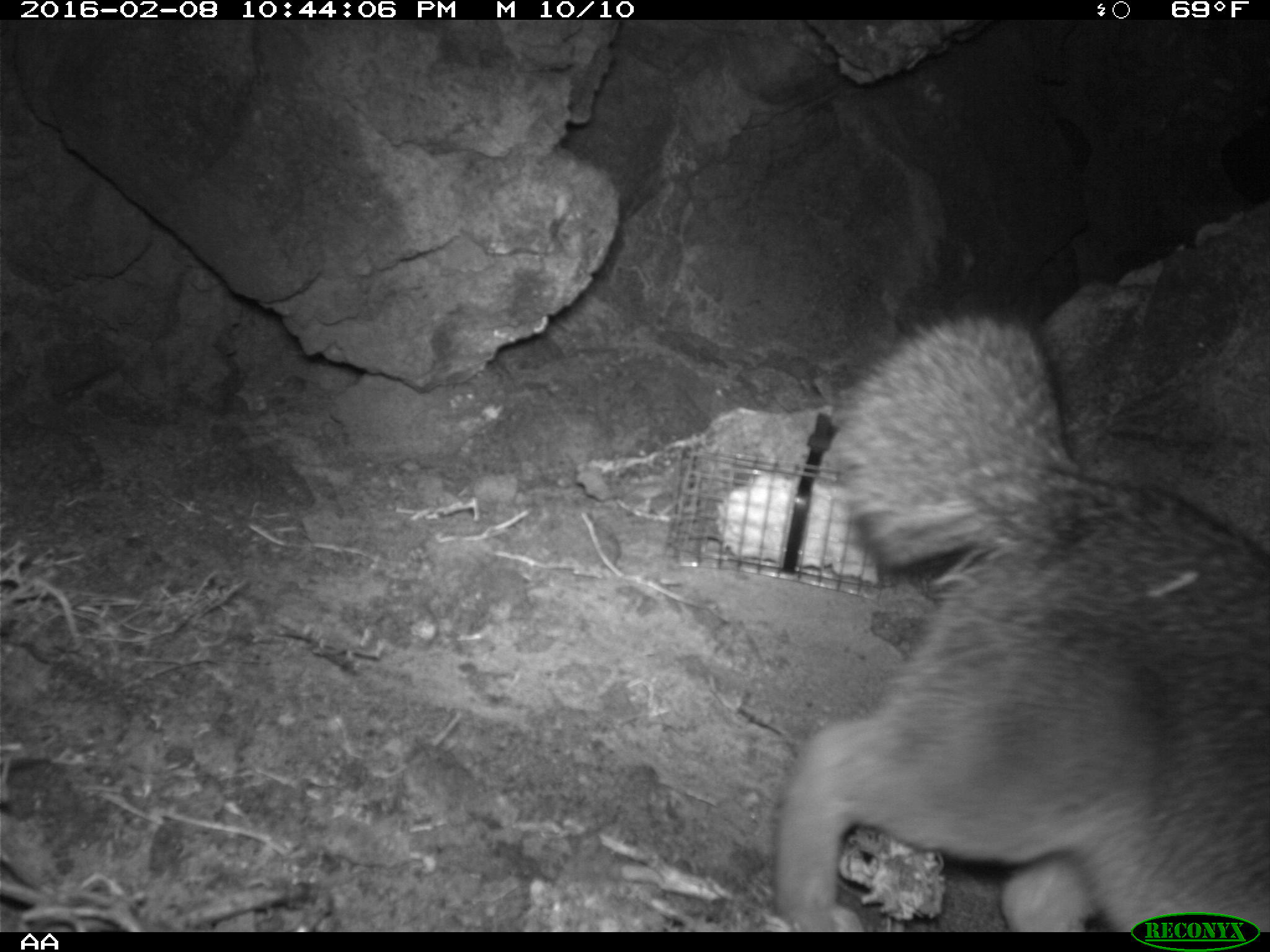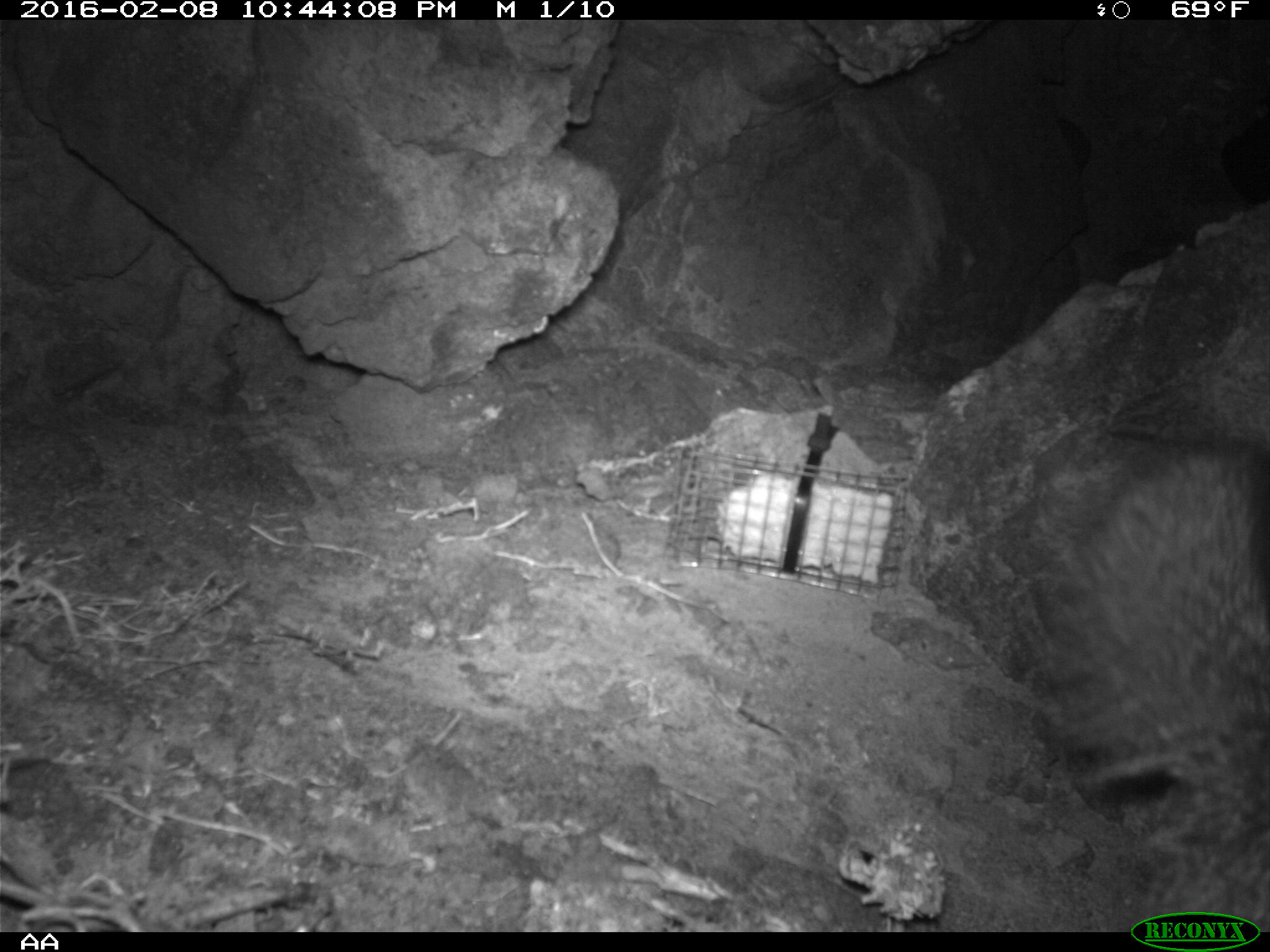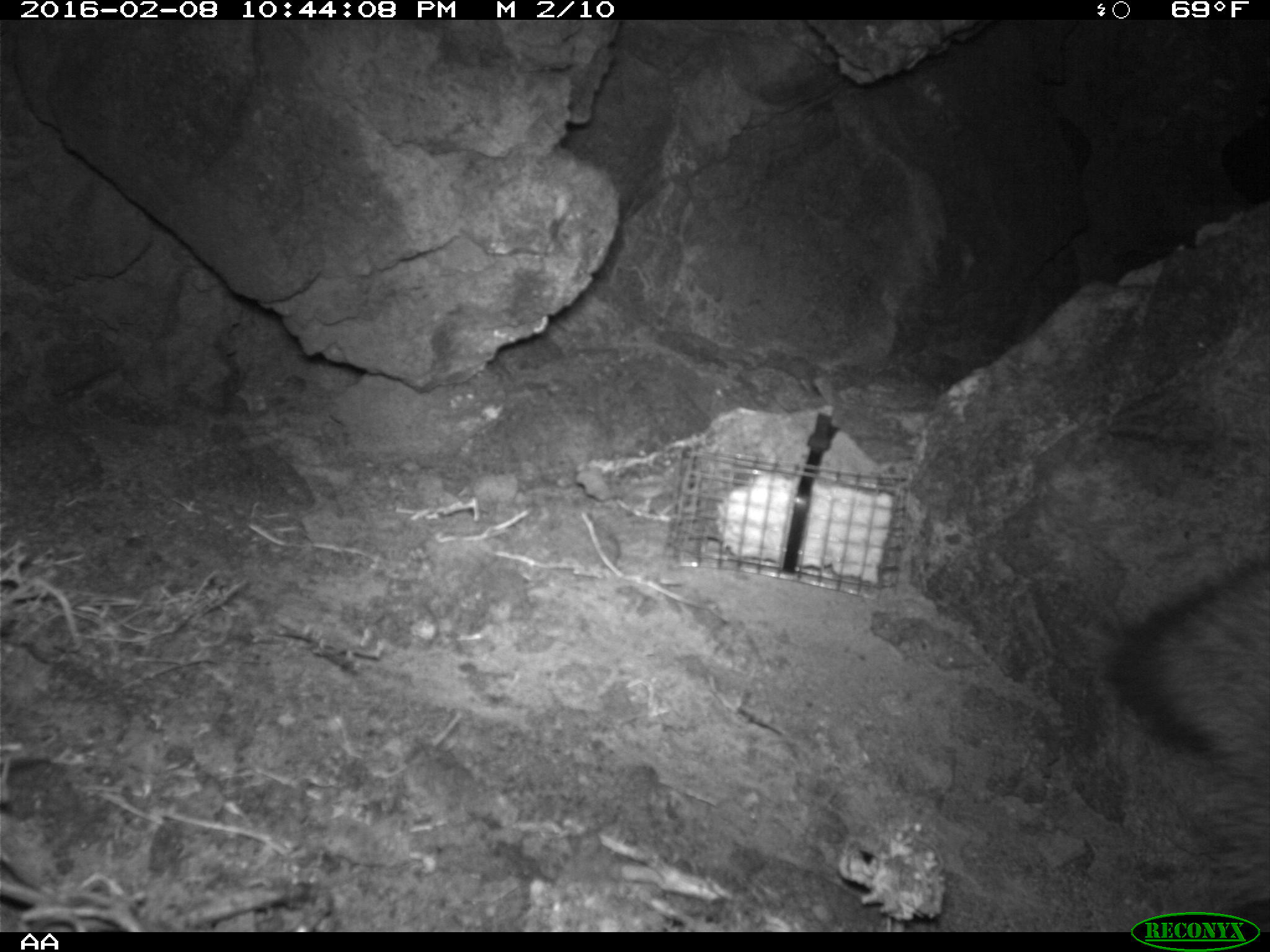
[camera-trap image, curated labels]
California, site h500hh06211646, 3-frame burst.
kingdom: Animalia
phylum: Chordata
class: Mammalia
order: Carnivora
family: Canidae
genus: Urocyon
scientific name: Urocyon littoralis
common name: island fox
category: fox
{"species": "fox (island fox) (Urocyon littoralis)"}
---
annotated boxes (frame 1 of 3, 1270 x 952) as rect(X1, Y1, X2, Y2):
fox: rect(773, 294, 1269, 932)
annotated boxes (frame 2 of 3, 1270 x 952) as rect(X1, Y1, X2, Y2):
fox: rect(1028, 424, 1269, 931)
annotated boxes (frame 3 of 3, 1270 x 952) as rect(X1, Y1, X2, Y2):
fox: rect(1108, 557, 1269, 923)